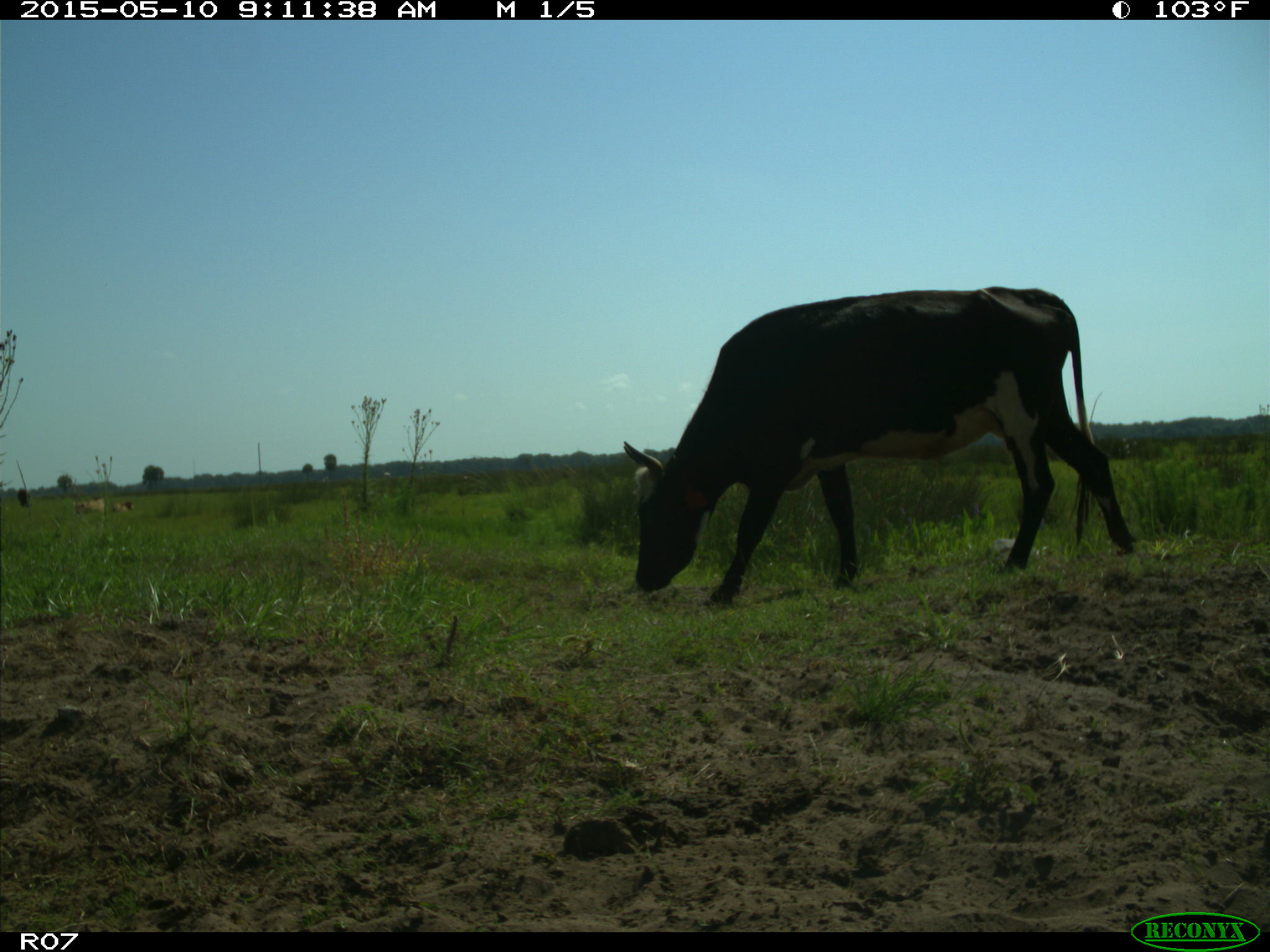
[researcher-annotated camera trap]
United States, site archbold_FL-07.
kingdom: Animalia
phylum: Chordata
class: Mammalia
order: Artiodactyla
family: Bovidae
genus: Bos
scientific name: Bos taurus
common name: domestic cow